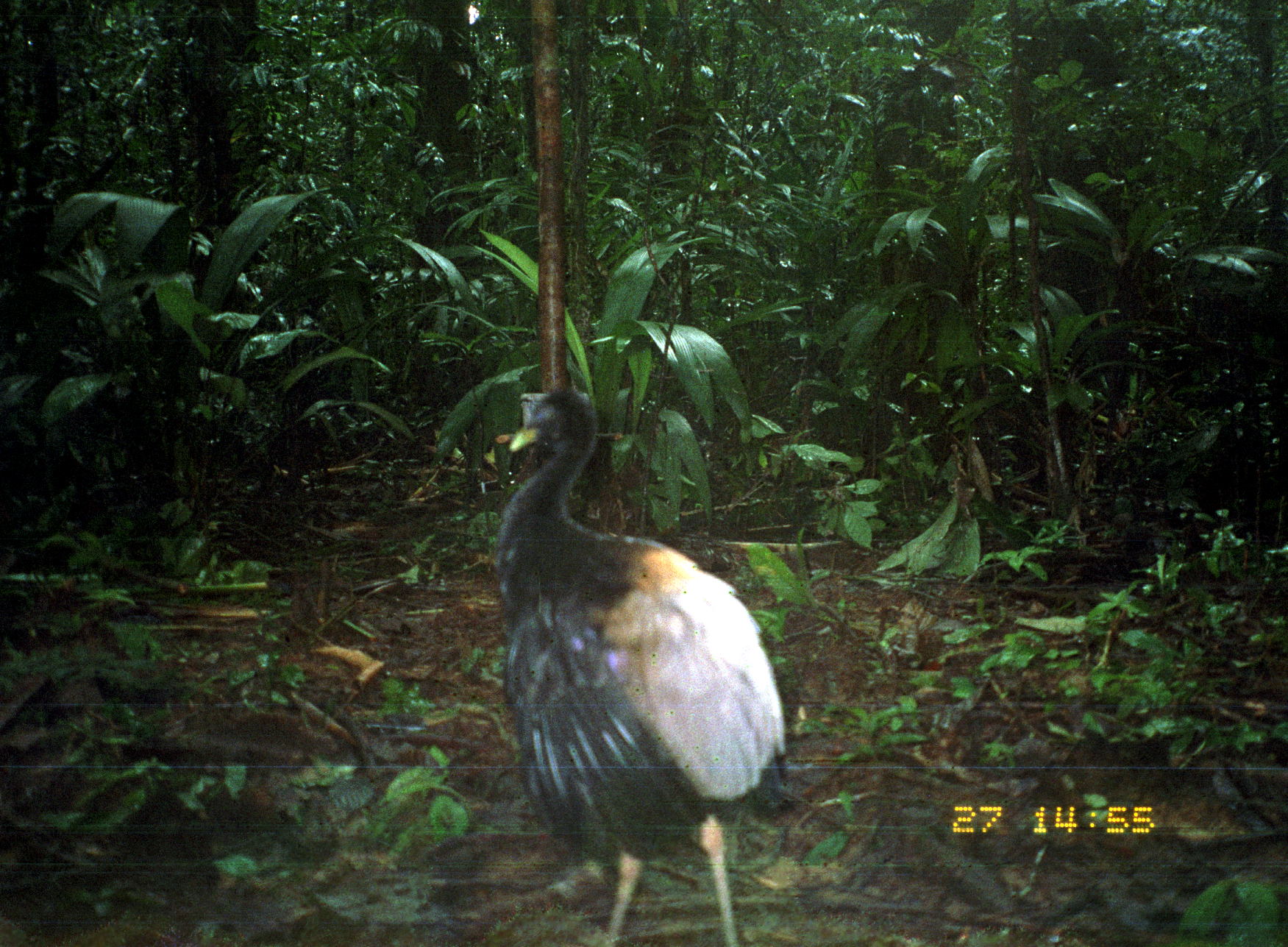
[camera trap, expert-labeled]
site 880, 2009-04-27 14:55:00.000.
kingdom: Animalia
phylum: Chordata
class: Aves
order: Gruiformes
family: Psophiidae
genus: Psophia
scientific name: Psophia crepitans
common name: gray-winged trumpeter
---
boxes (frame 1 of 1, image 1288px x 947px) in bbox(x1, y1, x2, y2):
psophia crepitans: bbox(491, 386, 789, 947)